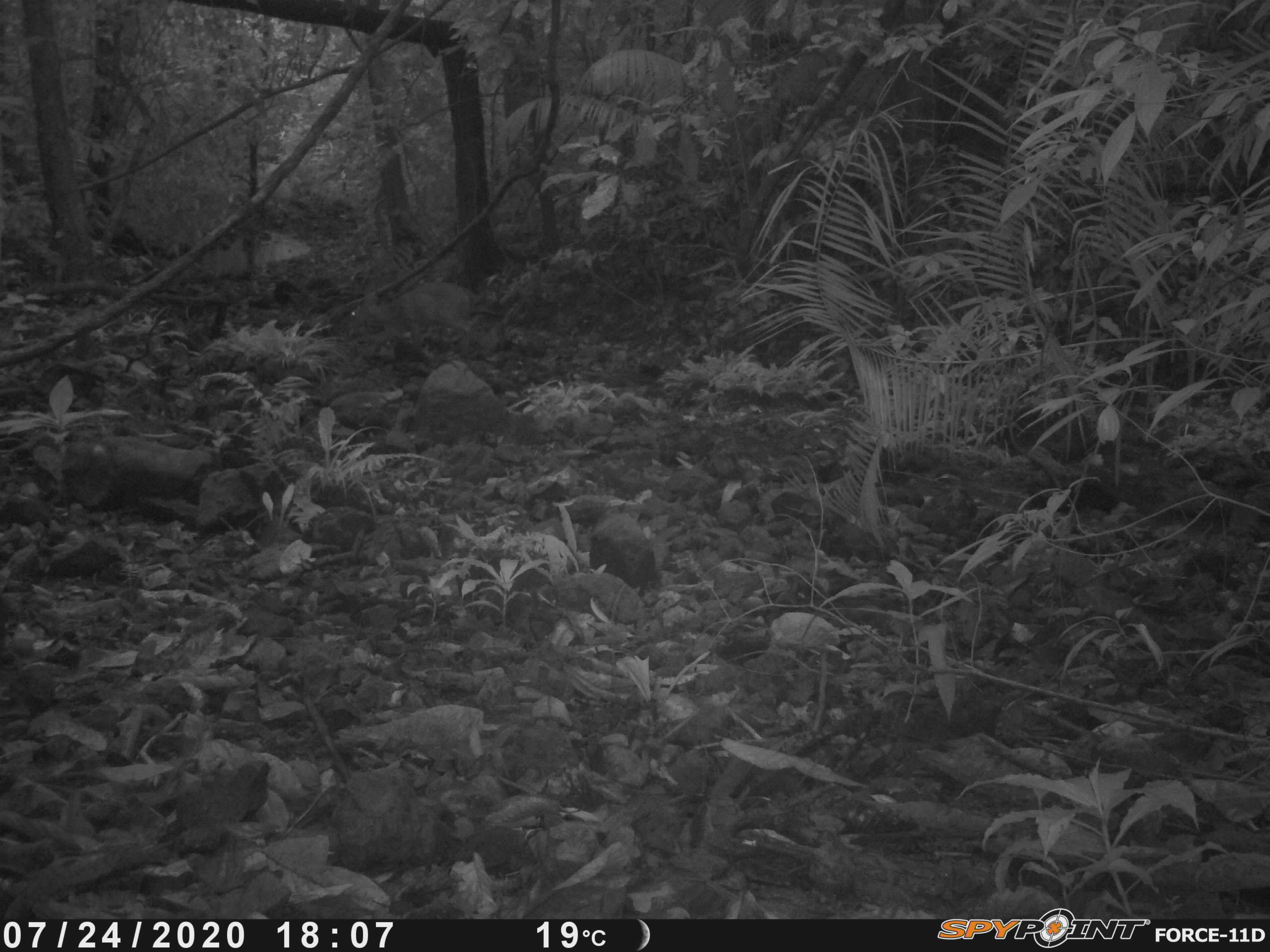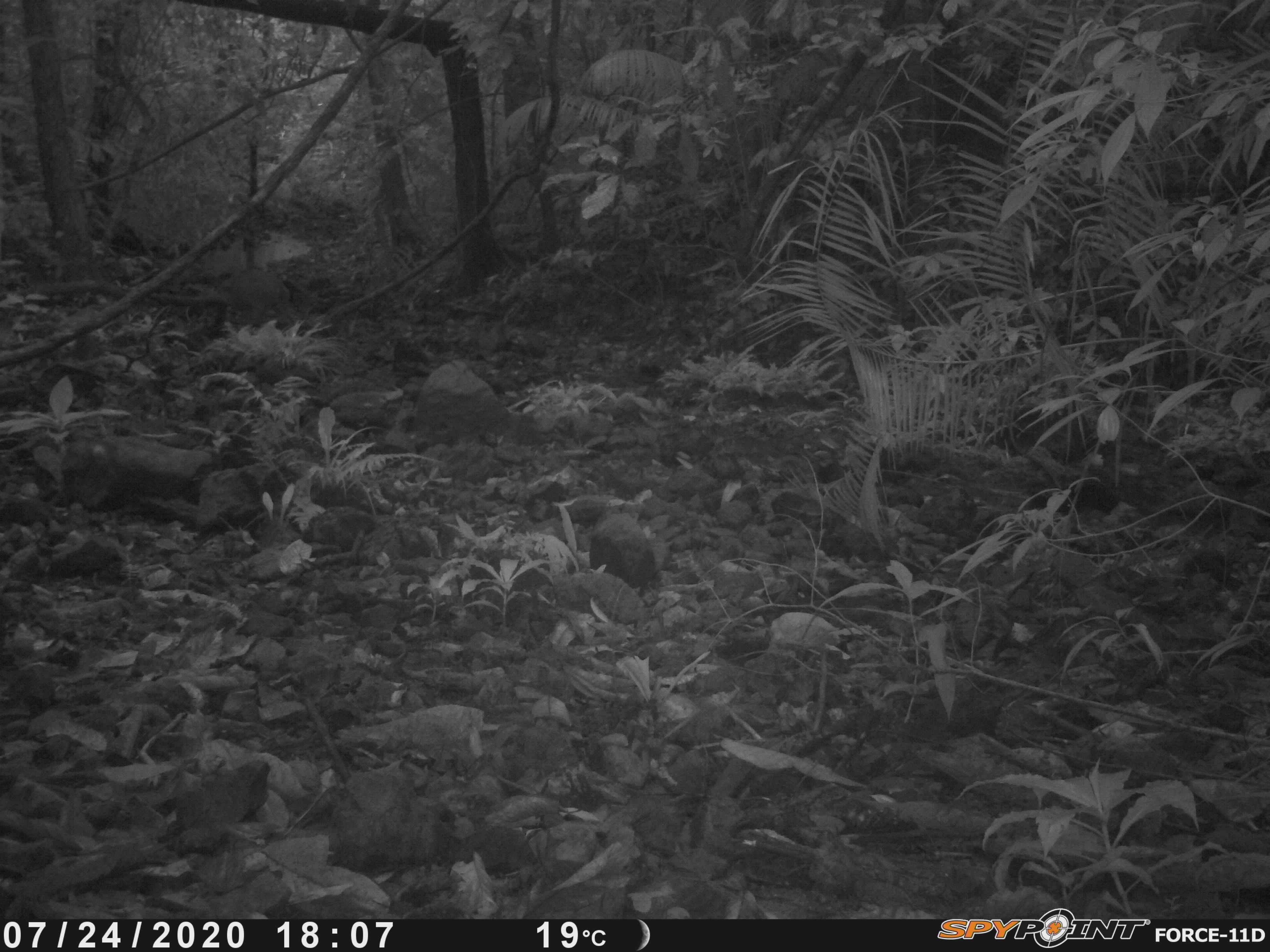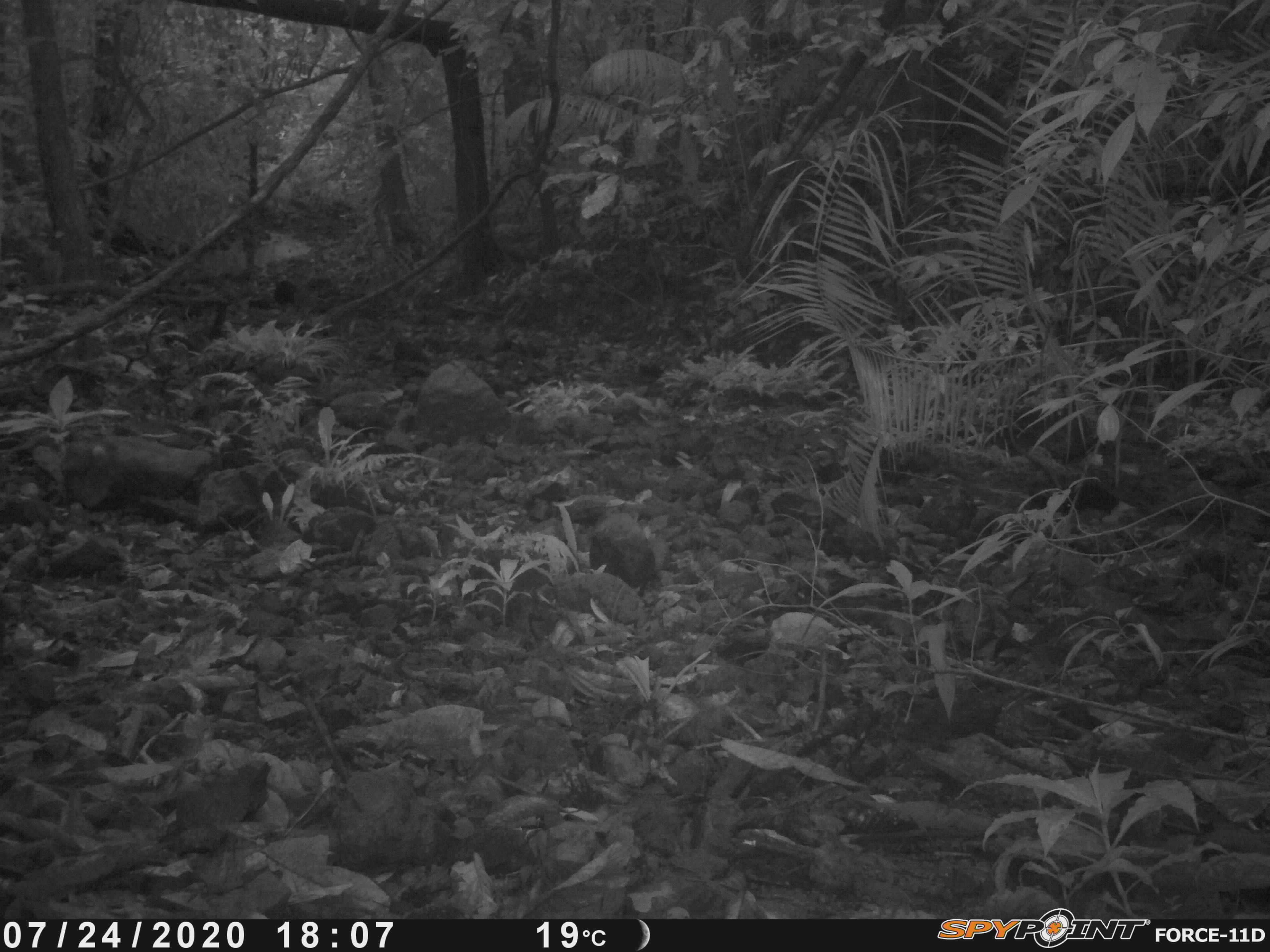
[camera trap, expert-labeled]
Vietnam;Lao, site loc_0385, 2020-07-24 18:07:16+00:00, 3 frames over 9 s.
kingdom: Animalia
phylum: Chordata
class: Mammalia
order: Artiodactyla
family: Cervidae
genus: Muntiacus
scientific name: Muntiacus vuquangensis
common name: large-antlered muntjac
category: large antlered muntjac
Large antlered muntjac (large-antlered muntjac) (Muntiacus vuquangensis). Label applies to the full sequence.